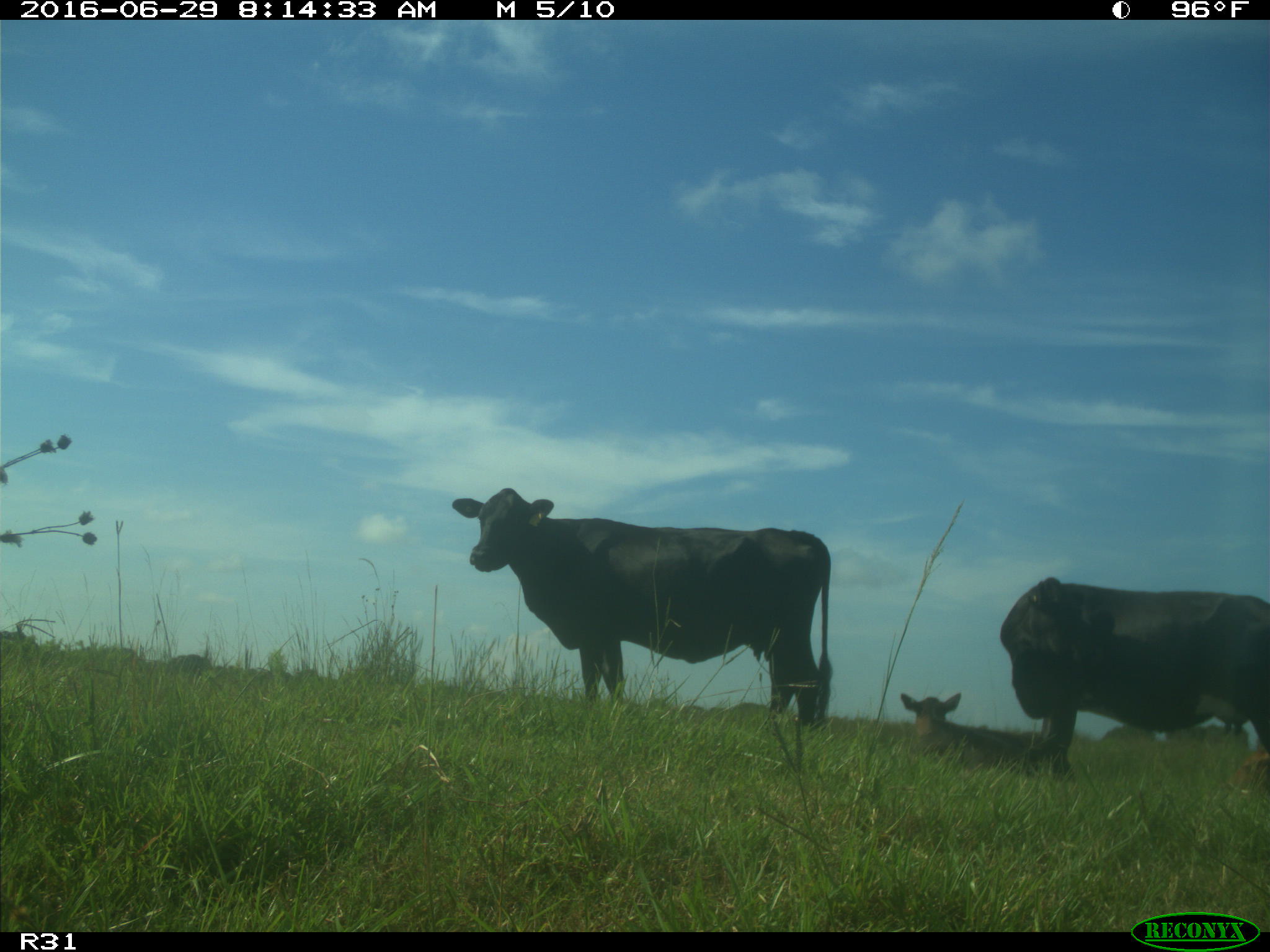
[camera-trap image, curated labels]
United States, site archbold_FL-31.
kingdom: Animalia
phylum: Chordata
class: Mammalia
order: Artiodactyla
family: Bovidae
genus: Bos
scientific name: Bos taurus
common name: domestic cow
Bos taurus (domestic cow).